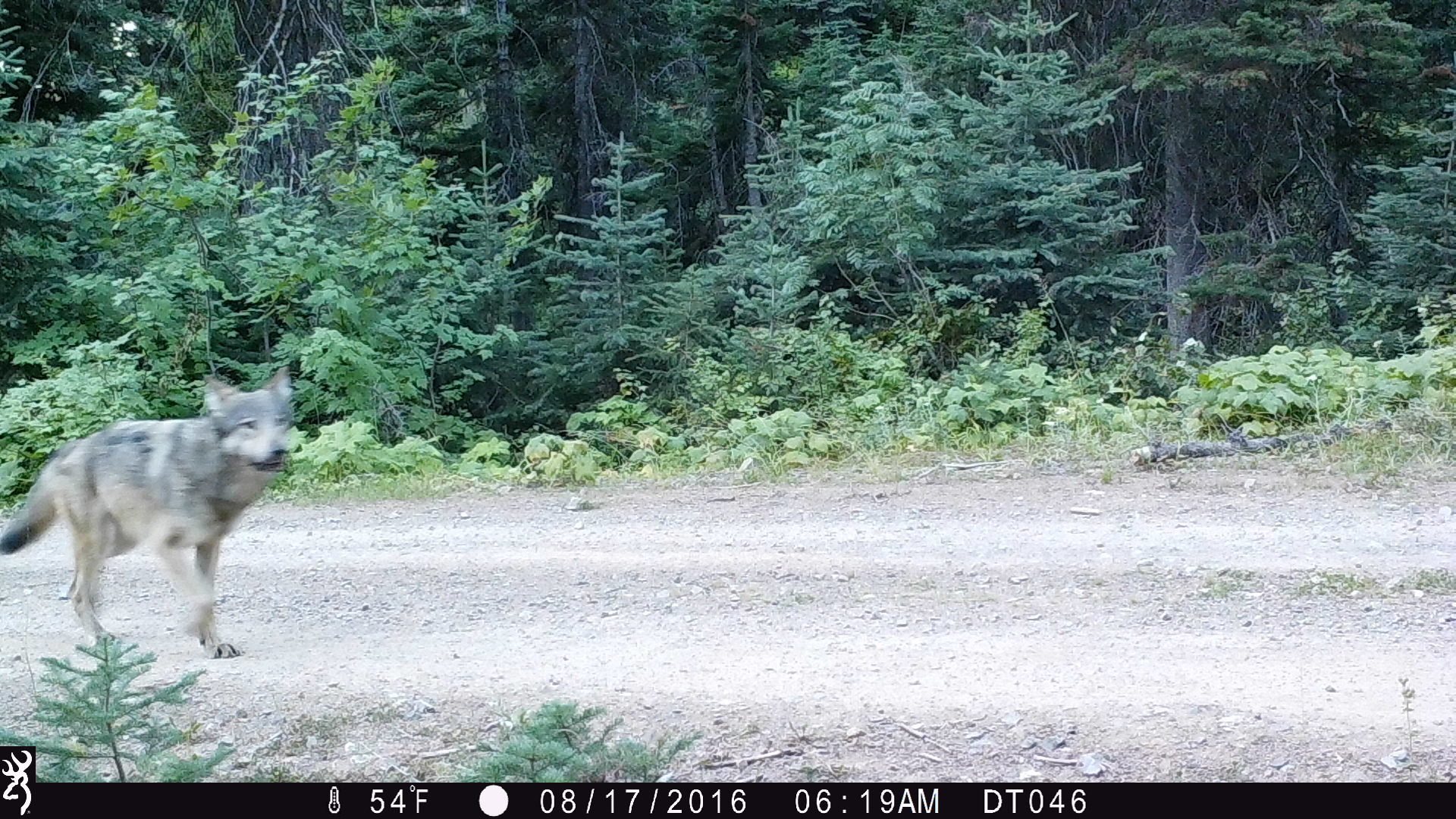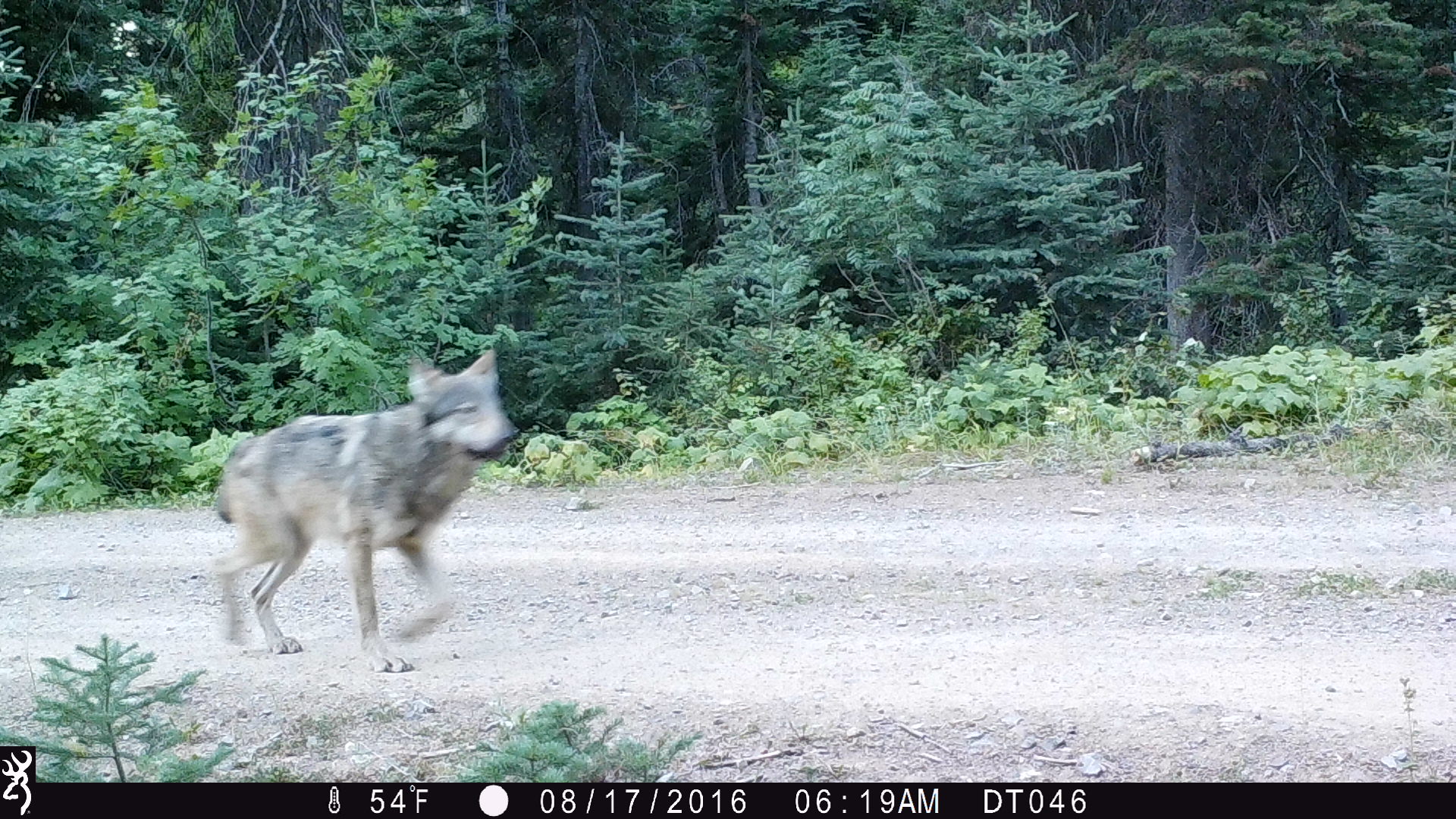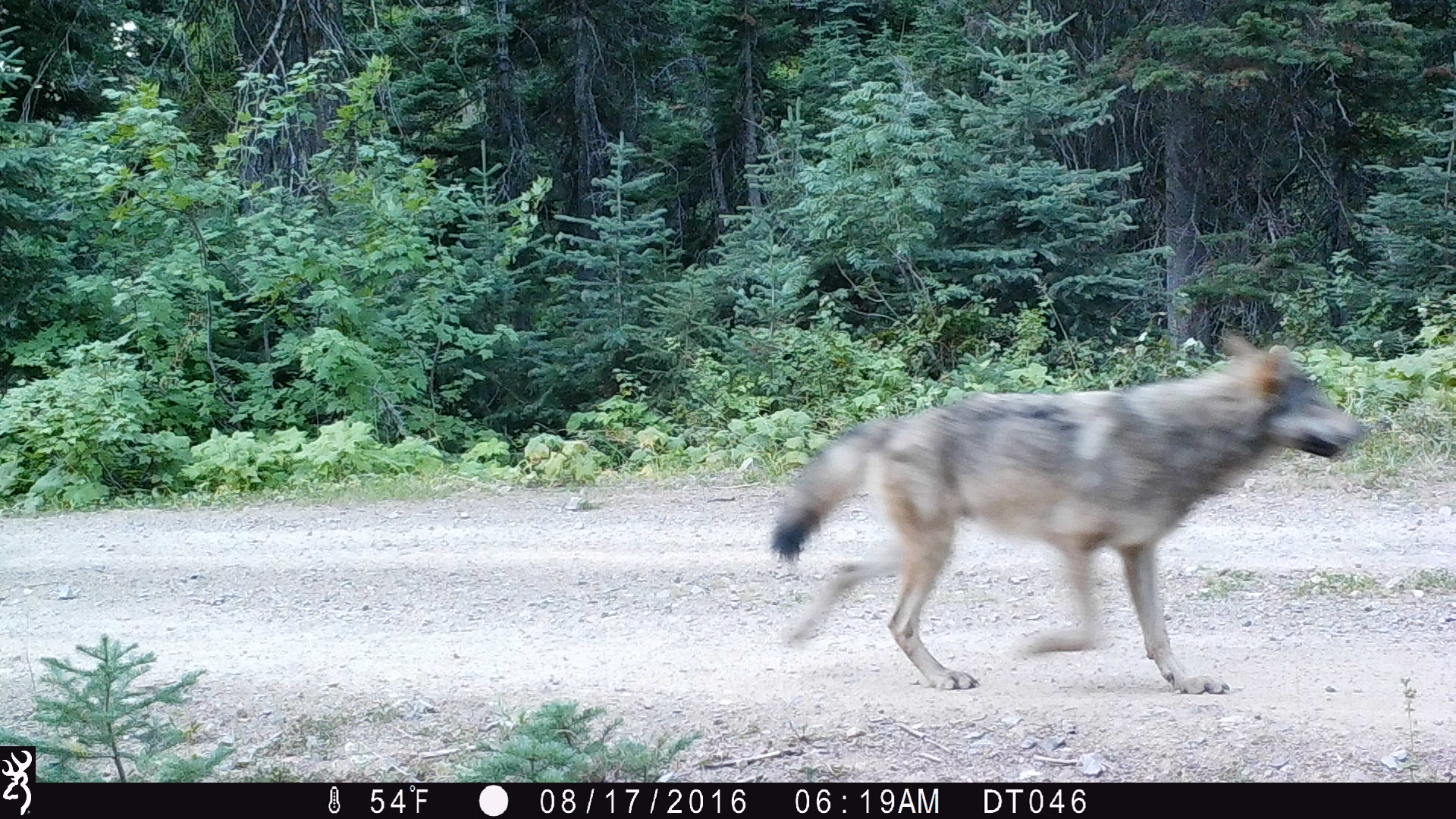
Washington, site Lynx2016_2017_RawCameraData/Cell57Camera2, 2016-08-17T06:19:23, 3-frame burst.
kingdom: Animalia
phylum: Chordata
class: Mammalia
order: Carnivora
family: Canidae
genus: Canis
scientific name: Canis lupus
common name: gray wolf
Canis lupus (gray wolf). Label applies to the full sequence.